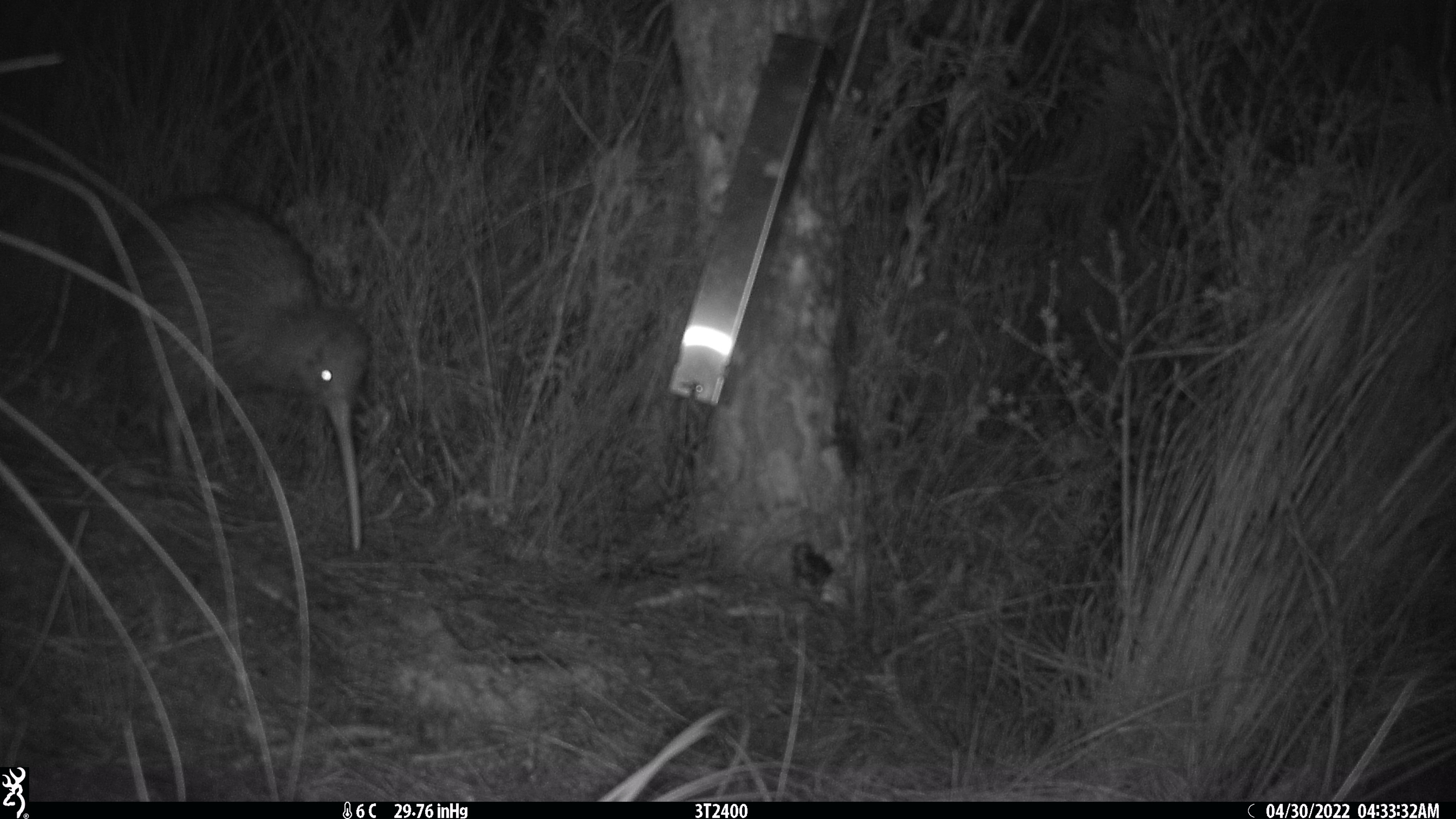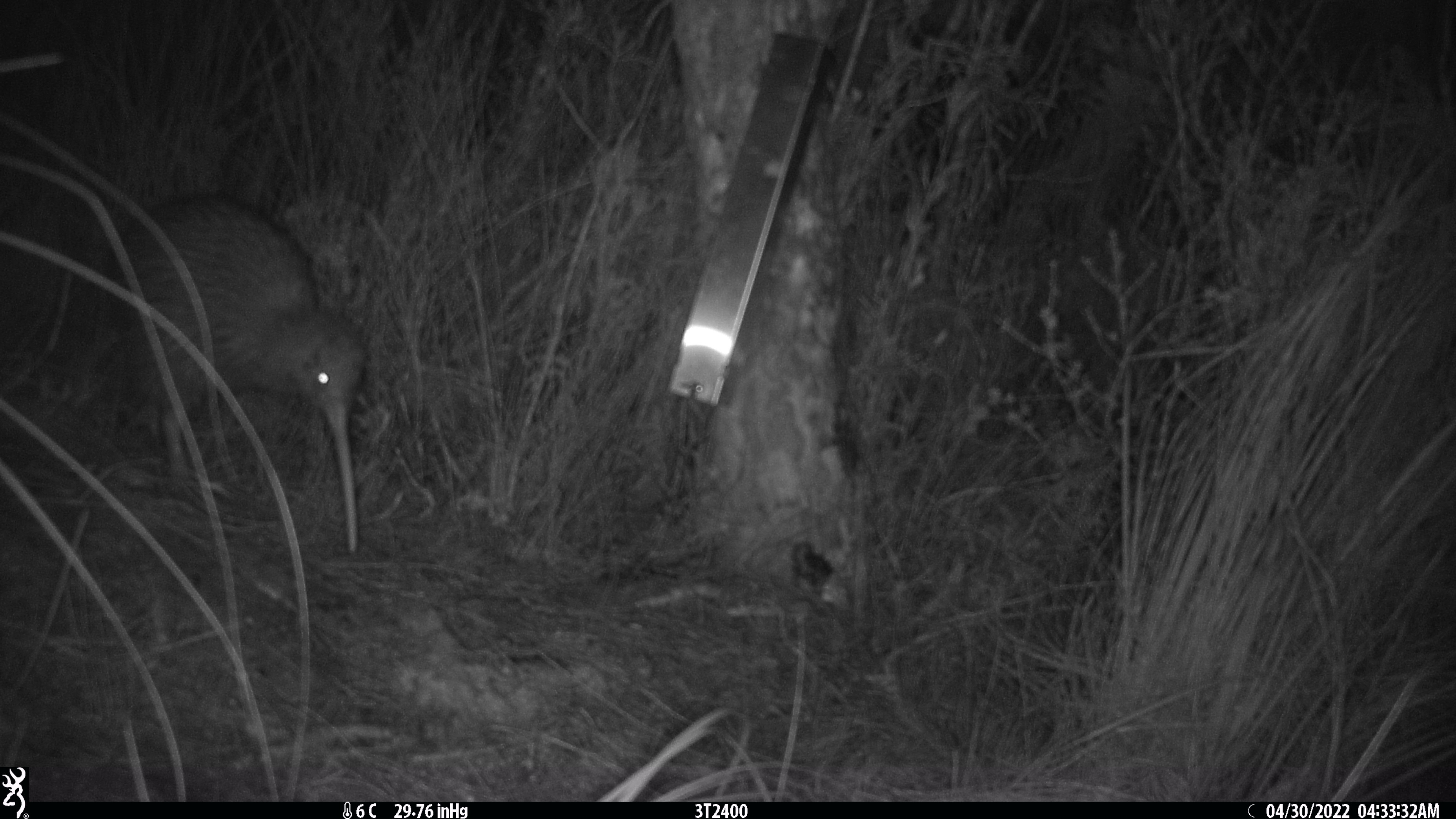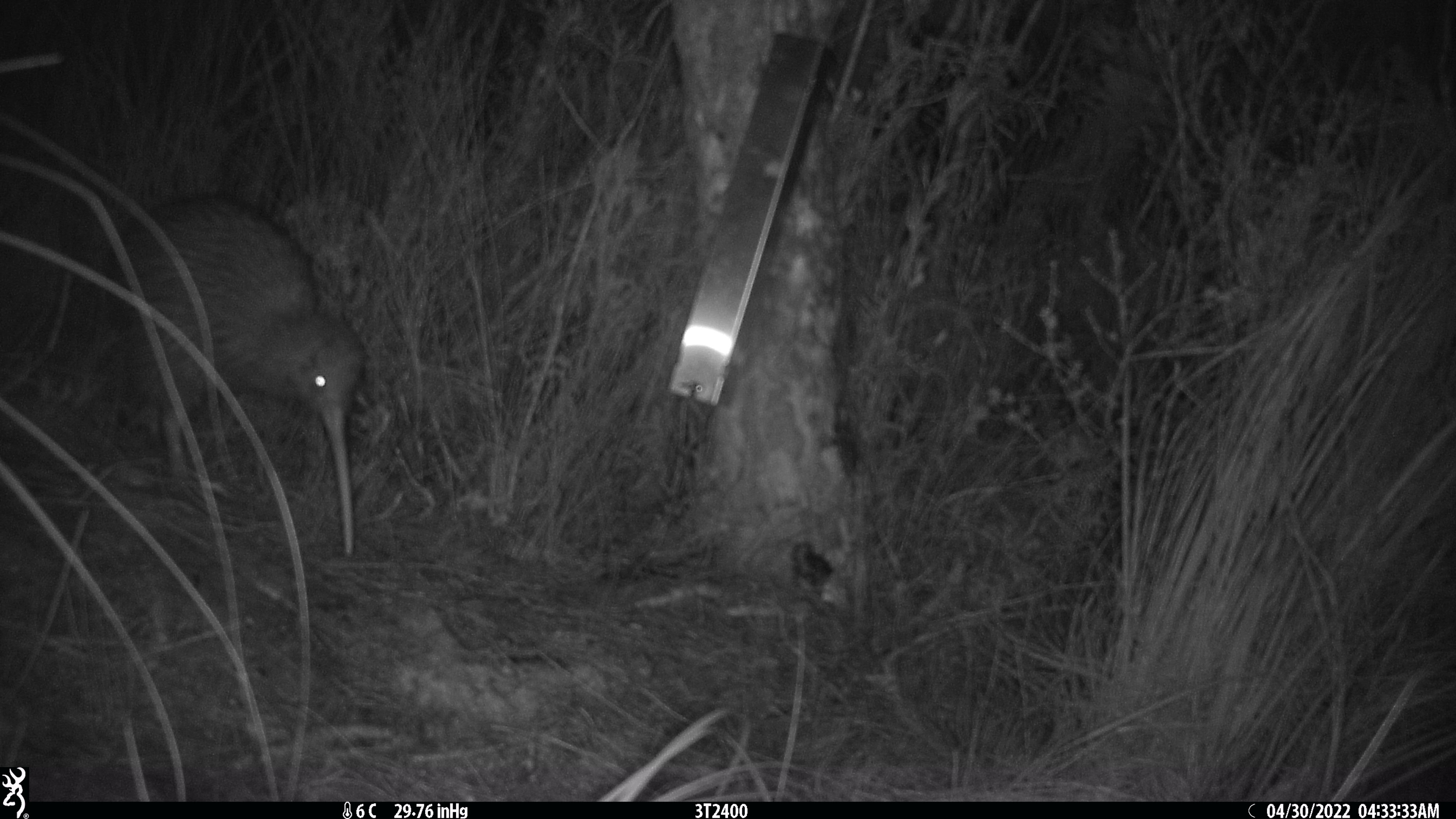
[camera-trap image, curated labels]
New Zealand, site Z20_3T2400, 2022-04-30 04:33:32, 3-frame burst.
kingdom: Animalia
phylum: Chordata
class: Aves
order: Apterygiformes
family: Apterygidae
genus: Apteryx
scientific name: Apteryx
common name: kiwi